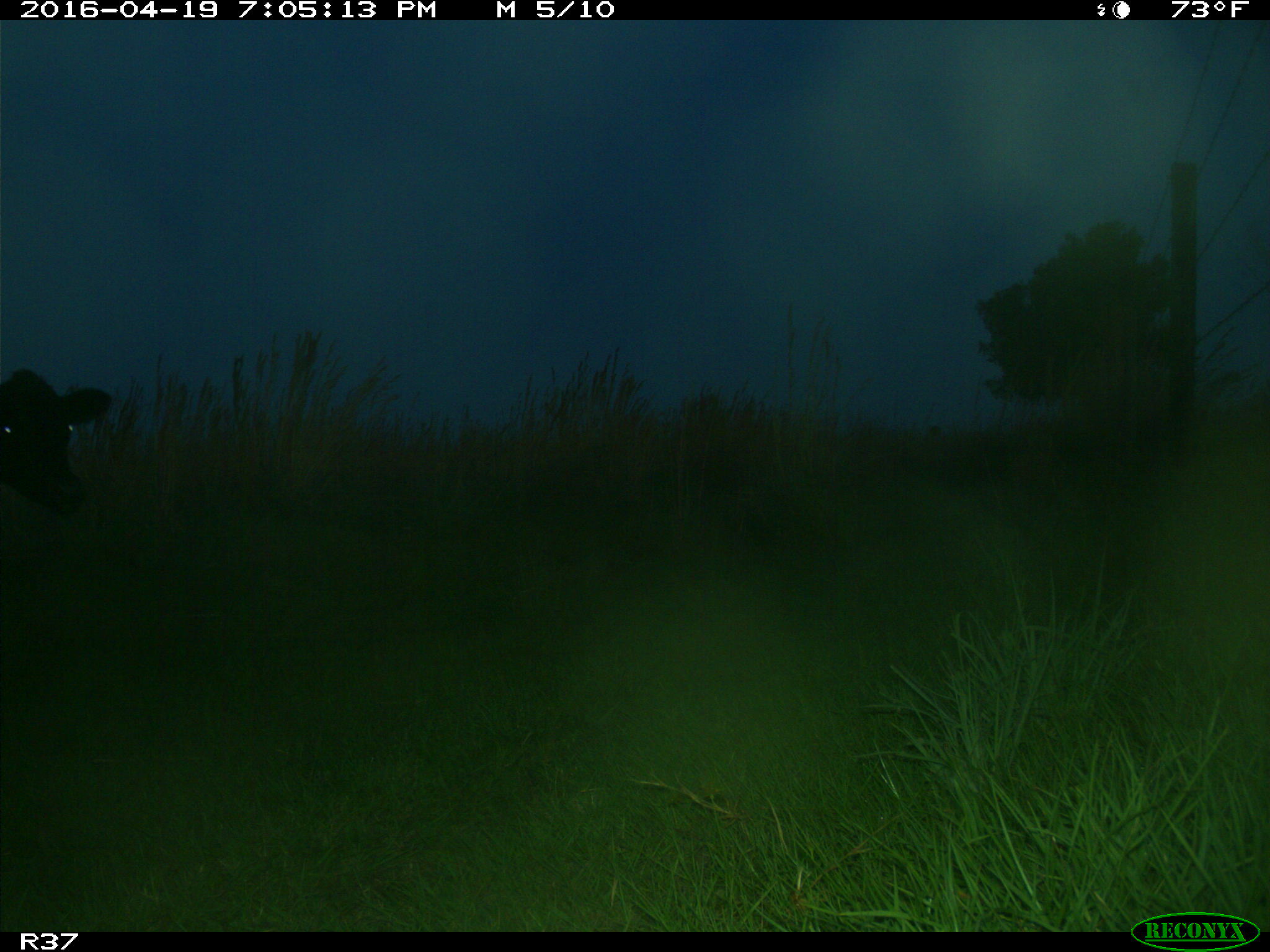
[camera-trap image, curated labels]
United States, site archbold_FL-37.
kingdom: Animalia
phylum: Chordata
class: Mammalia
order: Artiodactyla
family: Bovidae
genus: Bos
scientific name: Bos taurus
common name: domestic cow